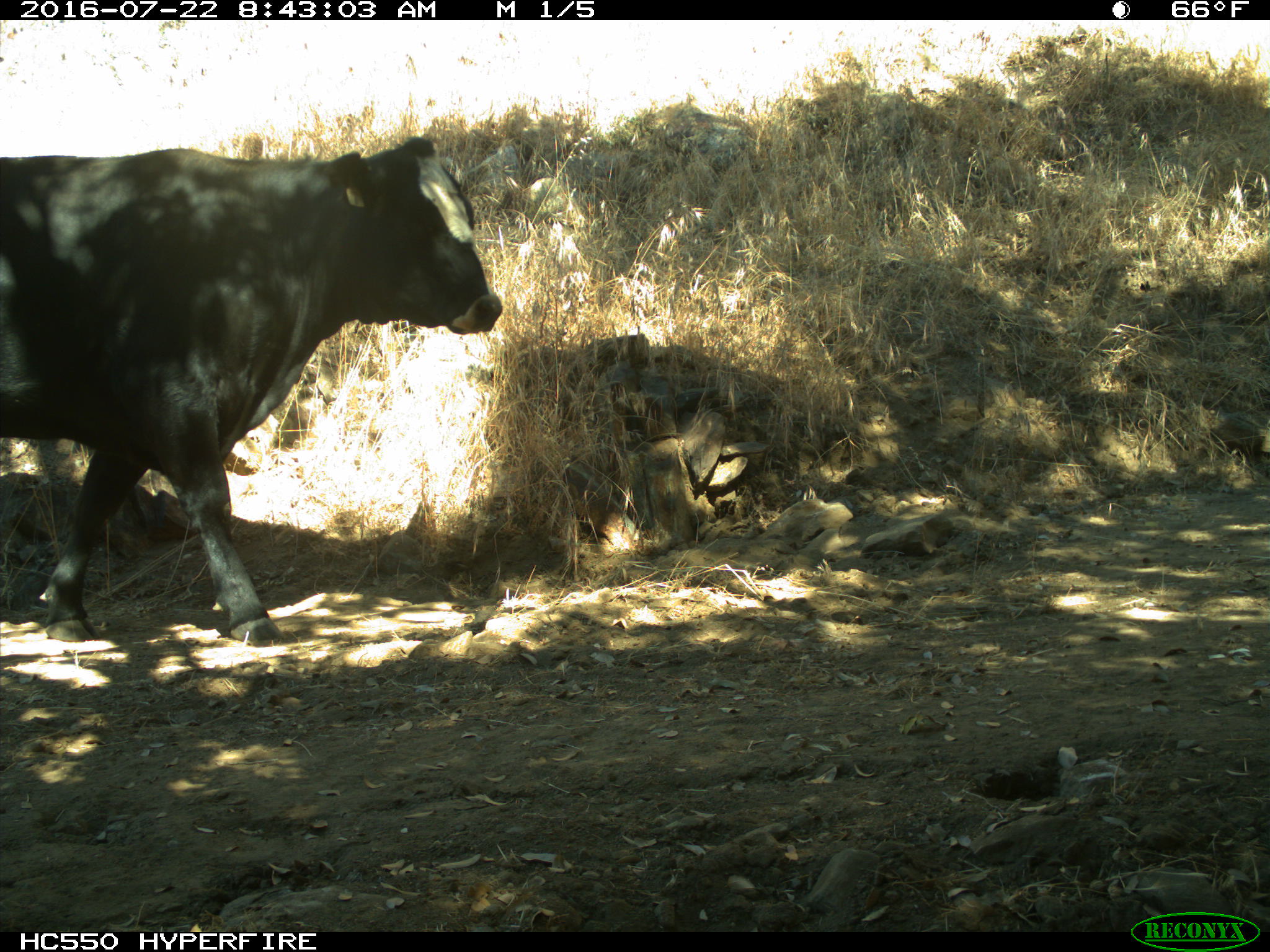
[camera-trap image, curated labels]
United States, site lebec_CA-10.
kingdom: Animalia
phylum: Chordata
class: Mammalia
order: Artiodactyla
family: Bovidae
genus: Bos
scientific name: Bos taurus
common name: domestic cow